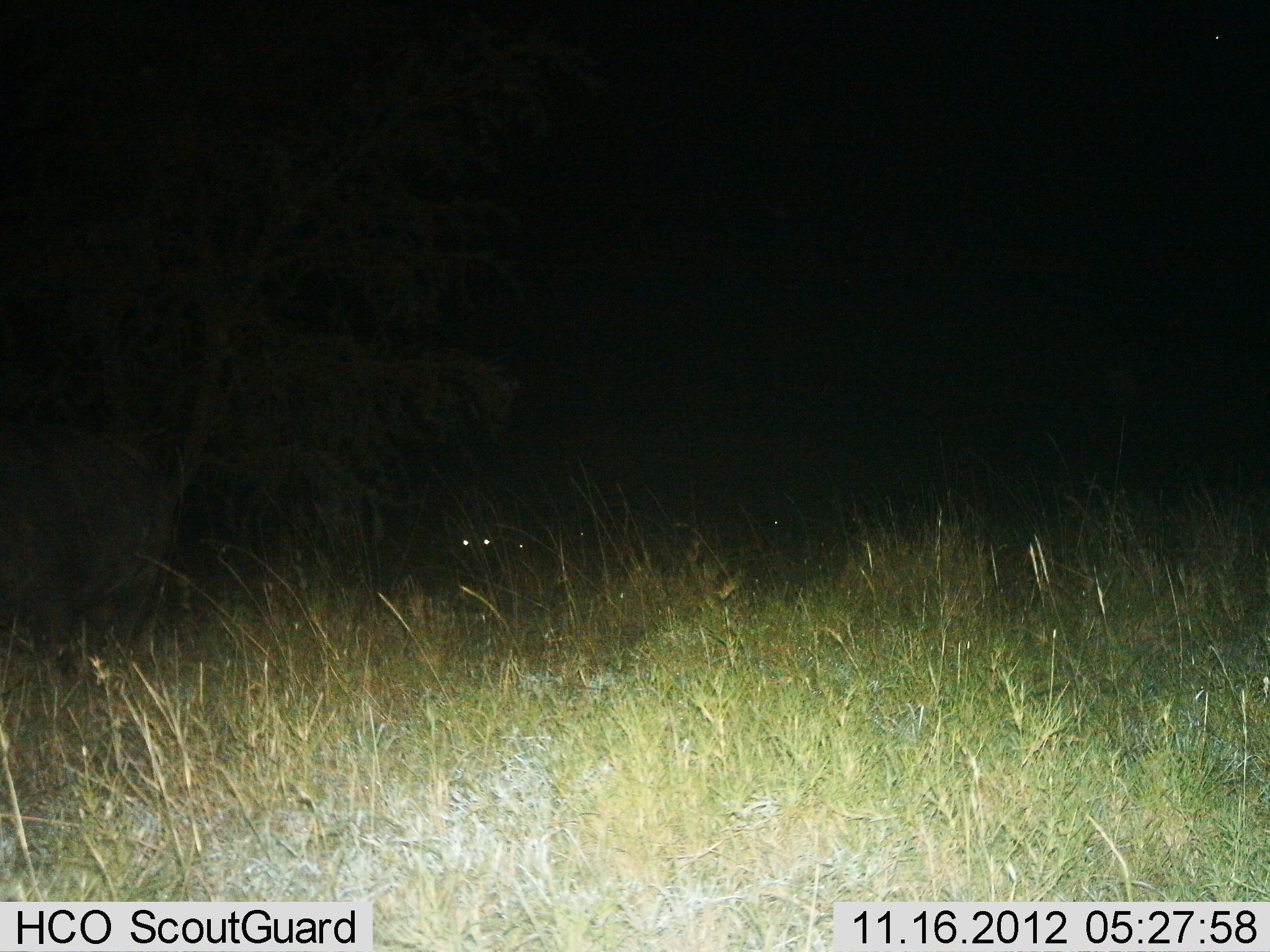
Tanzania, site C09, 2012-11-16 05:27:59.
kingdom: Animalia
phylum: Chordata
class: Mammalia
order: Artiodactyla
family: Bovidae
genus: Syncerus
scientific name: Syncerus caffer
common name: cape buffalo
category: buffalo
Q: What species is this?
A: Buffalo (cape buffalo) (Syncerus caffer).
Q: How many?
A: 2.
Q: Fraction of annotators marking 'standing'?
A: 100%.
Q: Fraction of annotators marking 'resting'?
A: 0%.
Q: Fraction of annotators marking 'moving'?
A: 0%.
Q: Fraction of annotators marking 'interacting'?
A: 0%.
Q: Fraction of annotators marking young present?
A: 0%.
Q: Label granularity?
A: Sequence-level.